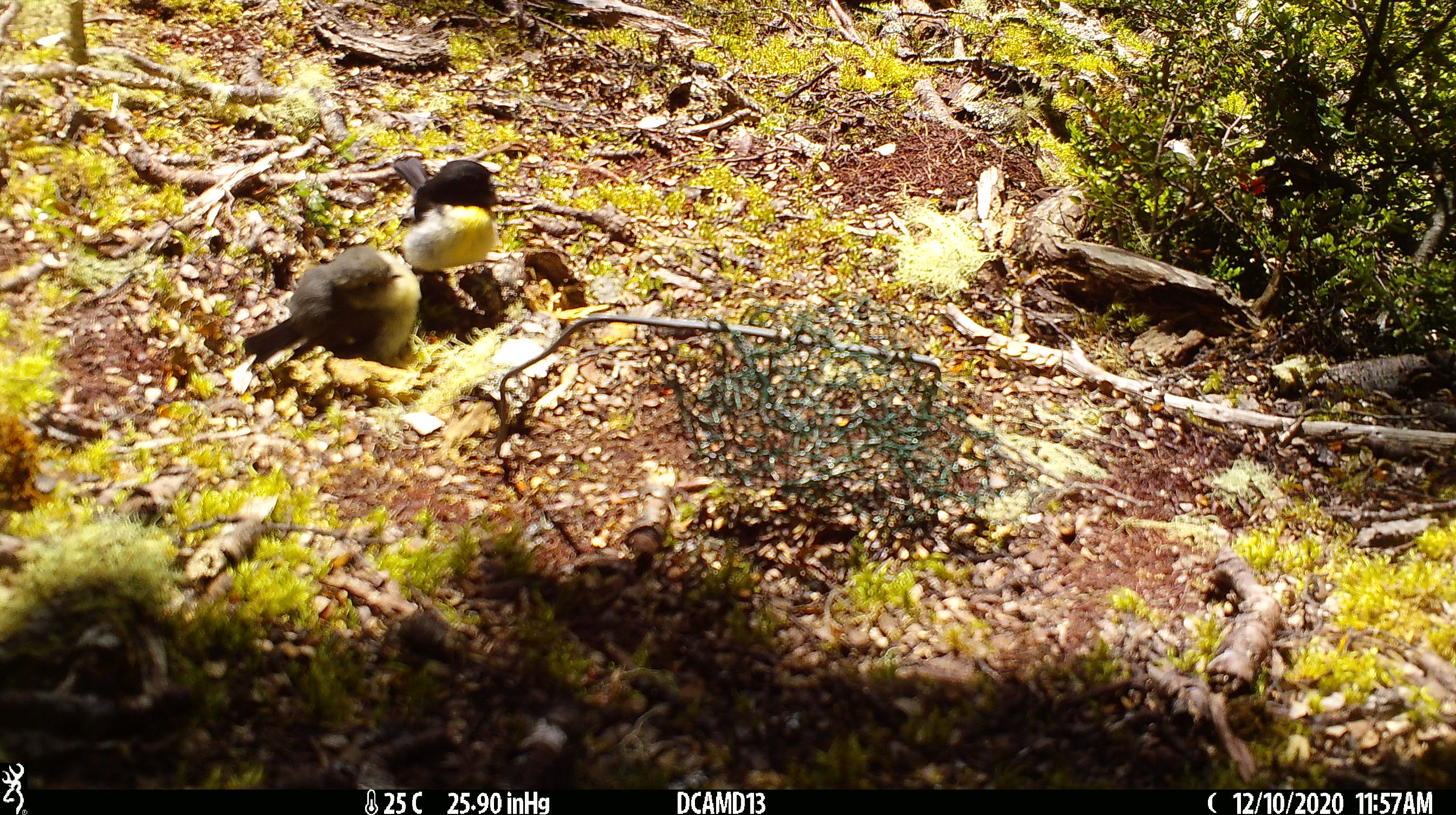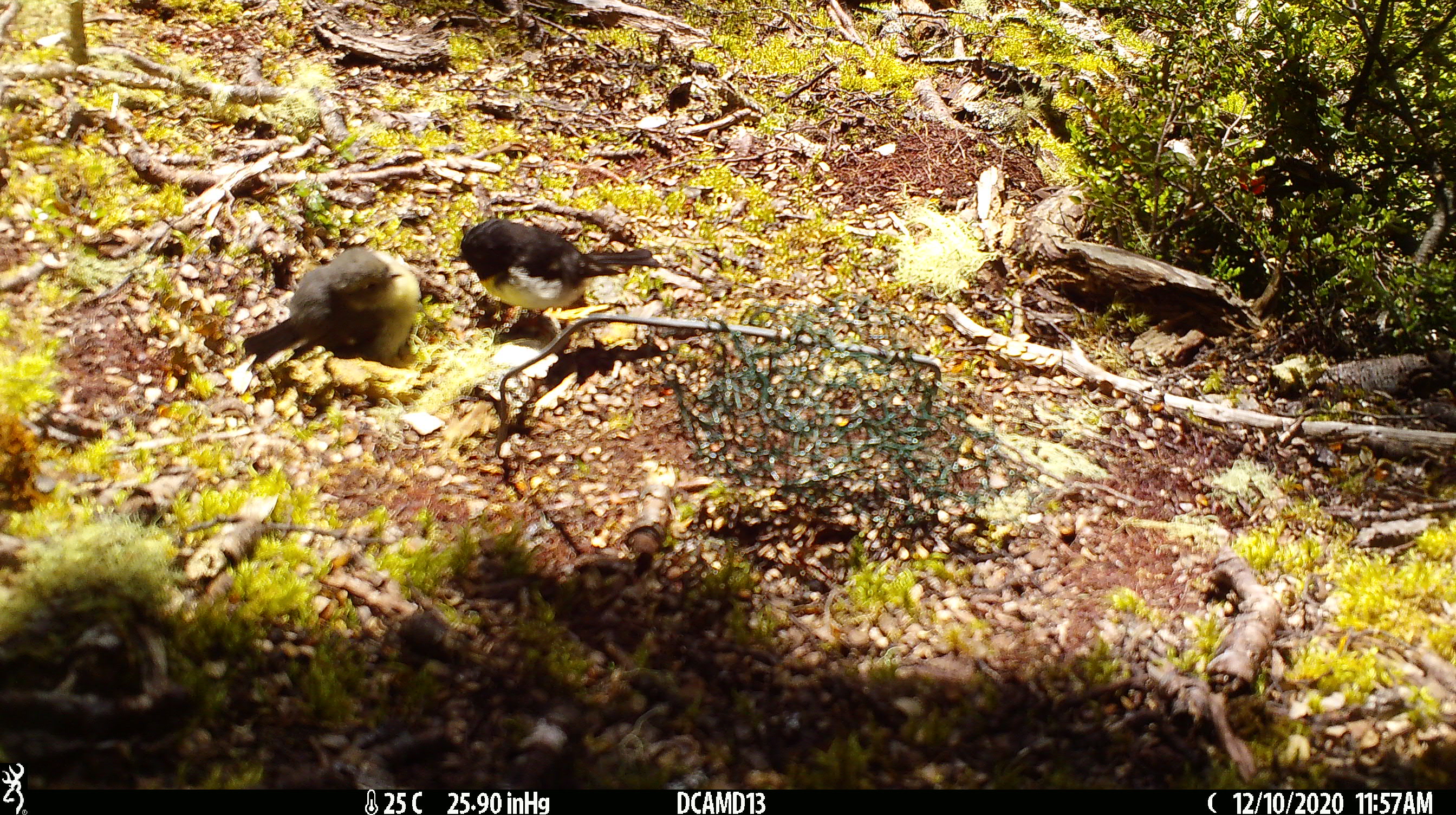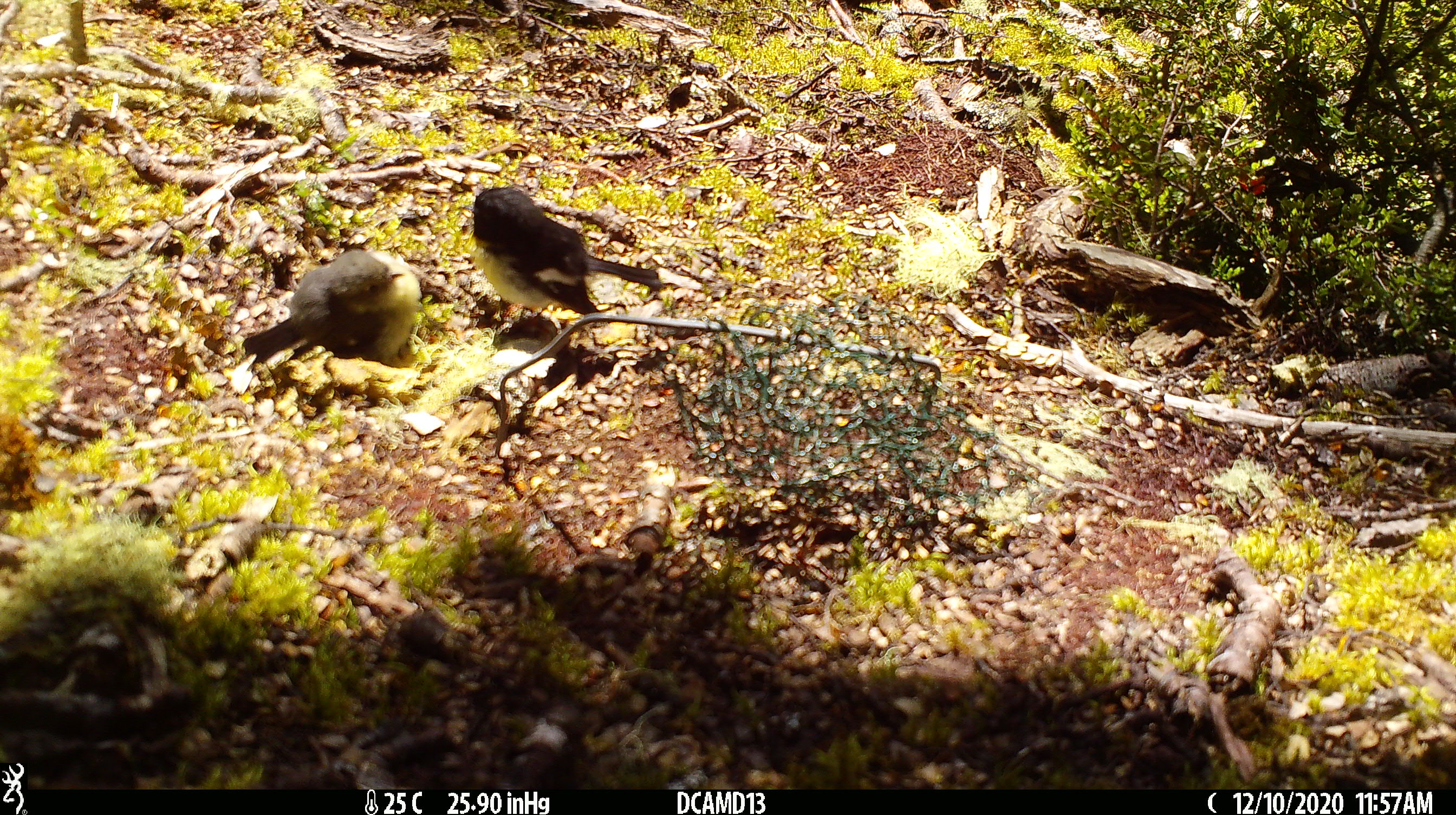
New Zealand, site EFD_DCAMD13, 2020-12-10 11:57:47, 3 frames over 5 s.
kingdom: Animalia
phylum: Chordata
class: Aves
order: Passeriformes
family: Petroicidae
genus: Petroica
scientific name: Petroica macrocephala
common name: tomtit